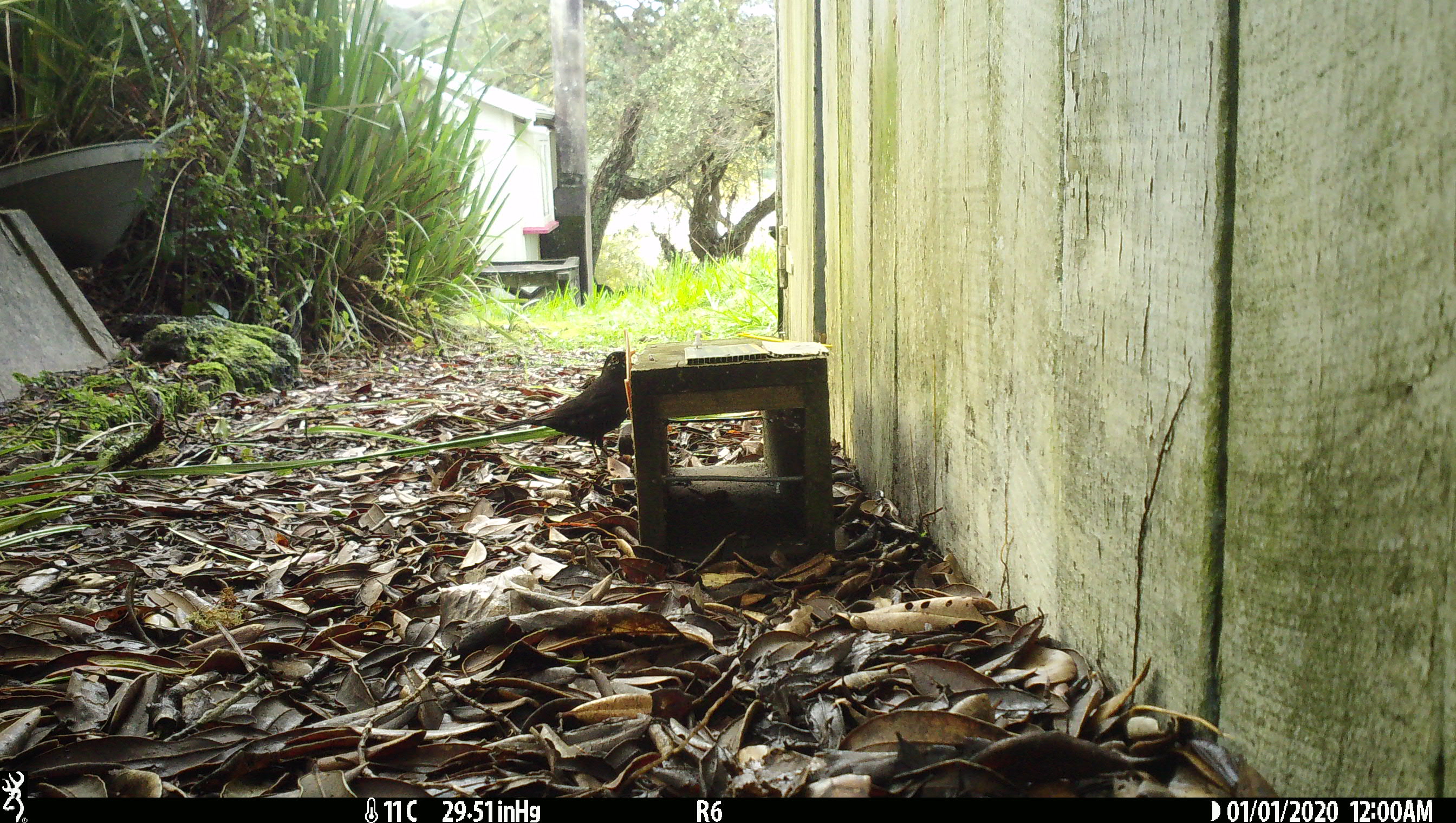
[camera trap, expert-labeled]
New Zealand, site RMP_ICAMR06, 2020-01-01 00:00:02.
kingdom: Animalia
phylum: Chordata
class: Aves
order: Passeriformes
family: Turdidae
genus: Turdus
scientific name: Turdus merula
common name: eurasian blackbird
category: blackbird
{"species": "blackbird (eurasian blackbird) (Turdus merula)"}